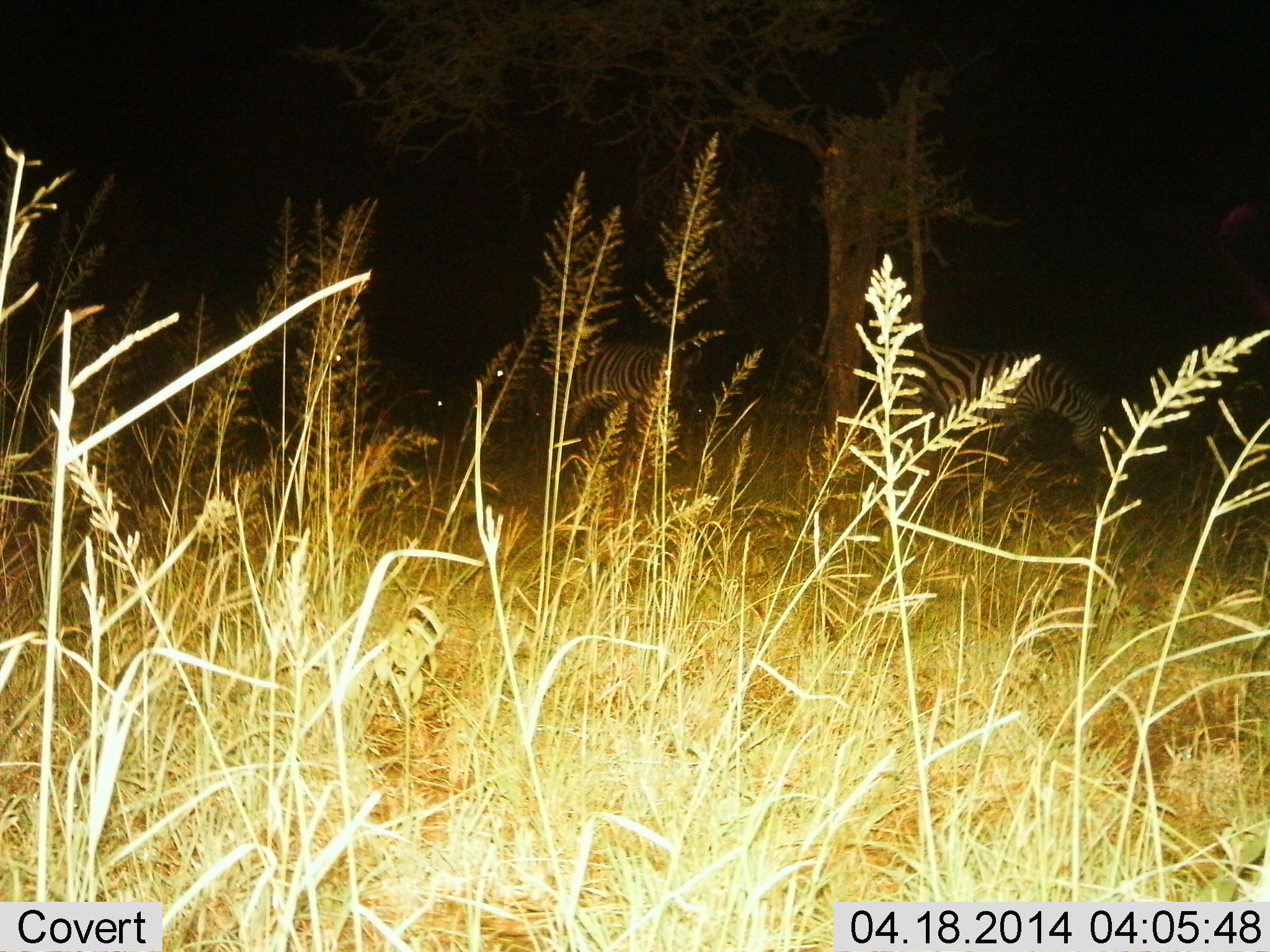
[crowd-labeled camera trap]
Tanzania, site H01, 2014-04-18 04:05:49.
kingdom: Animalia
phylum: Chordata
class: Mammalia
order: Perissodactyla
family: Equidae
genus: Equus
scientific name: Equus quagga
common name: plains zebra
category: zebra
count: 2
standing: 90%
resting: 10%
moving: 0%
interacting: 0%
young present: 0%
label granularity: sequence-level